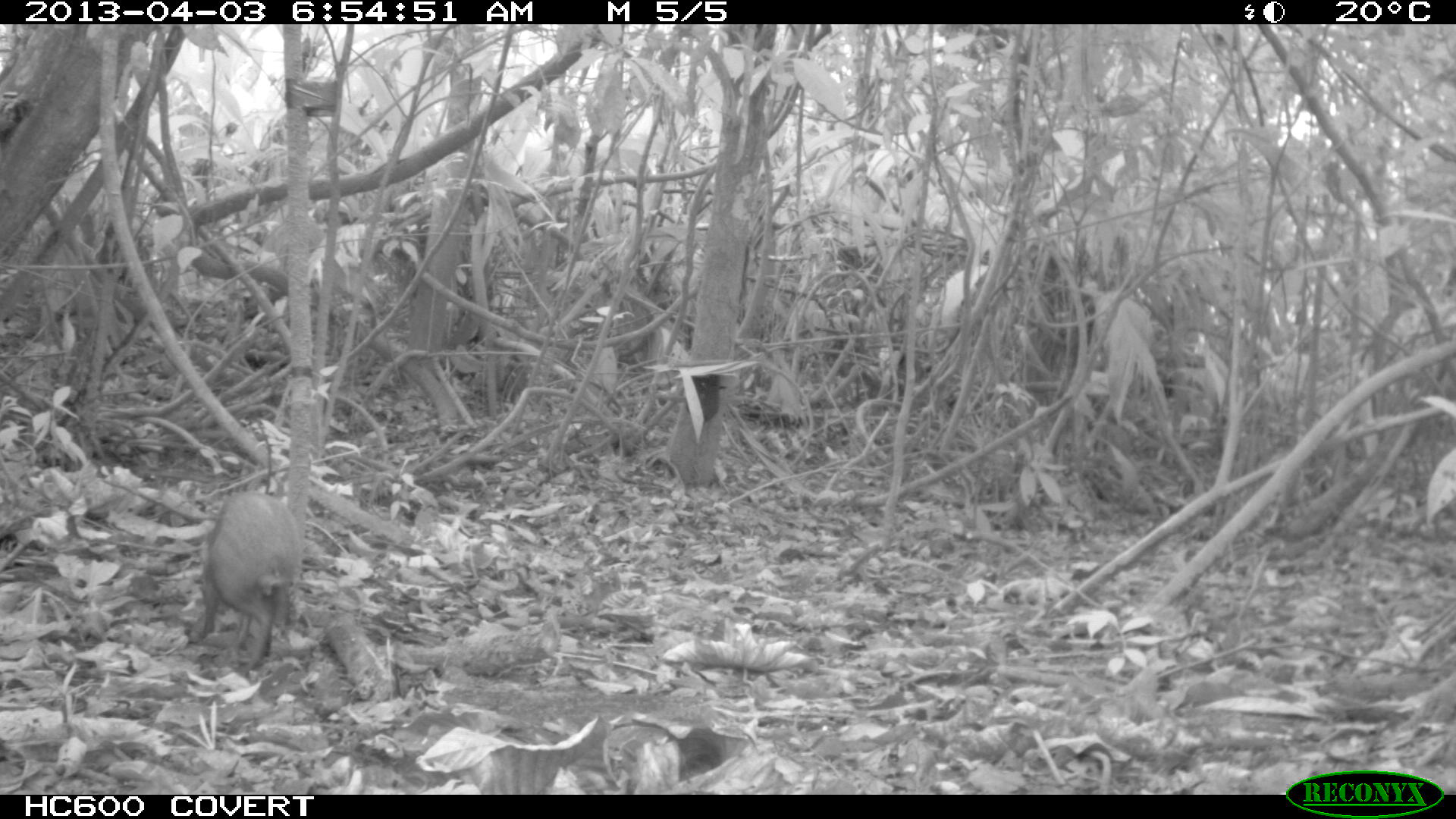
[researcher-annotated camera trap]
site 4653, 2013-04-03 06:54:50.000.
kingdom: Animalia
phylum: Chordata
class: Mammalia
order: Rodentia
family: Dasyproctidae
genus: Dasyprocta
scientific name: Dasyprocta leporina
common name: red-rumped agouti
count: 1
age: adult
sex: male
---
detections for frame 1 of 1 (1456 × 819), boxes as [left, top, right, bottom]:
dasyprocta leporina: [184, 490, 301, 674]